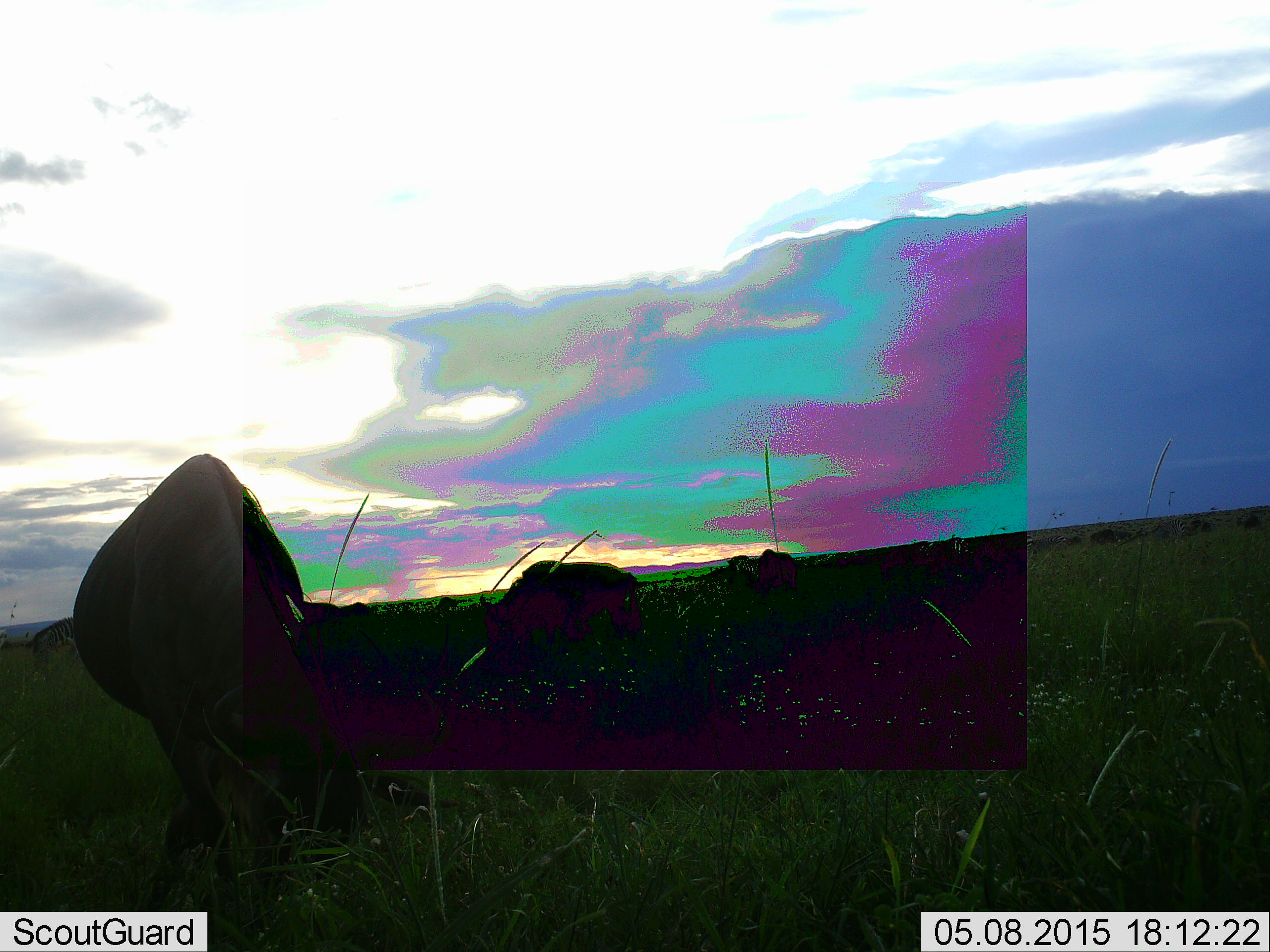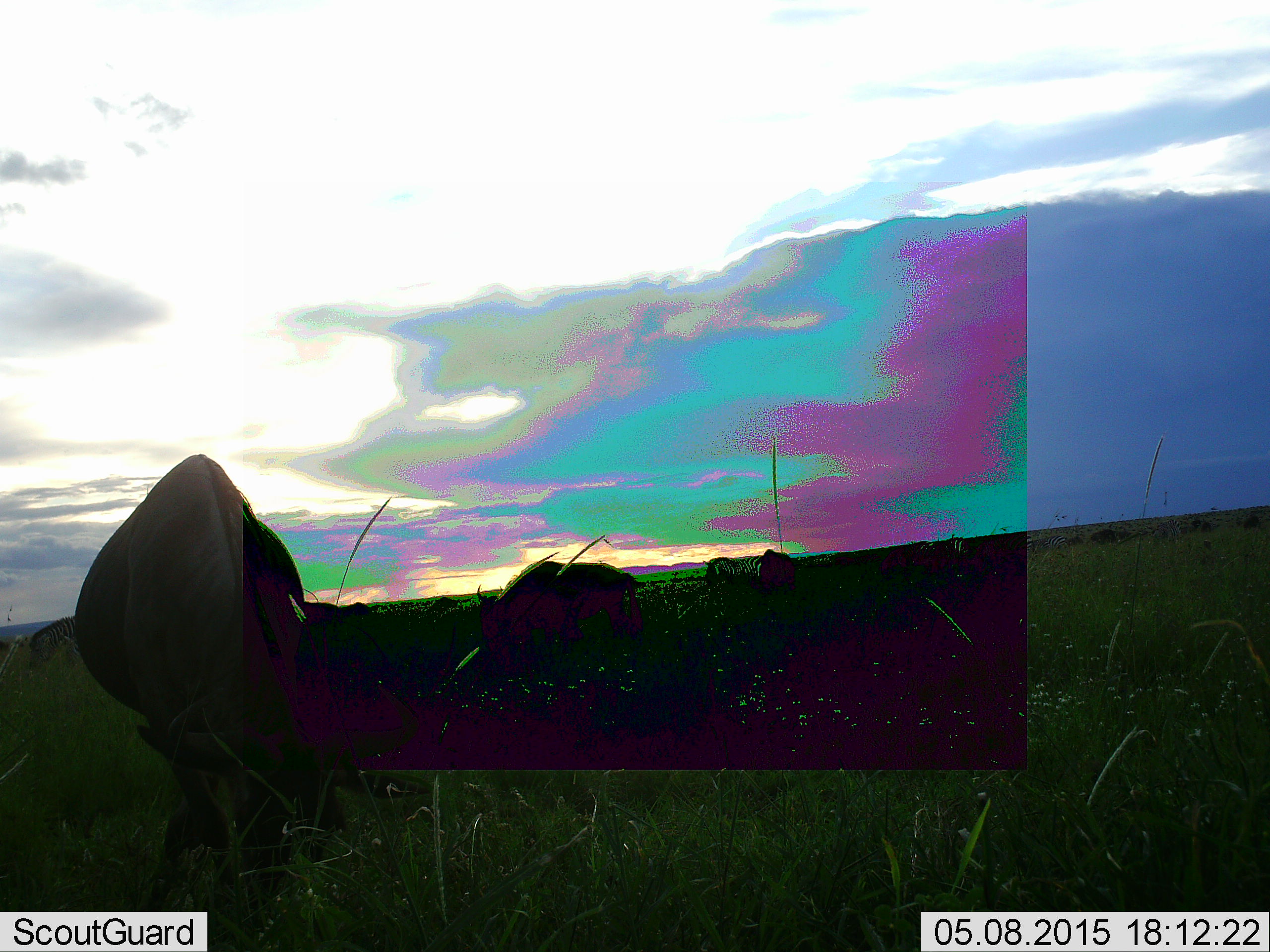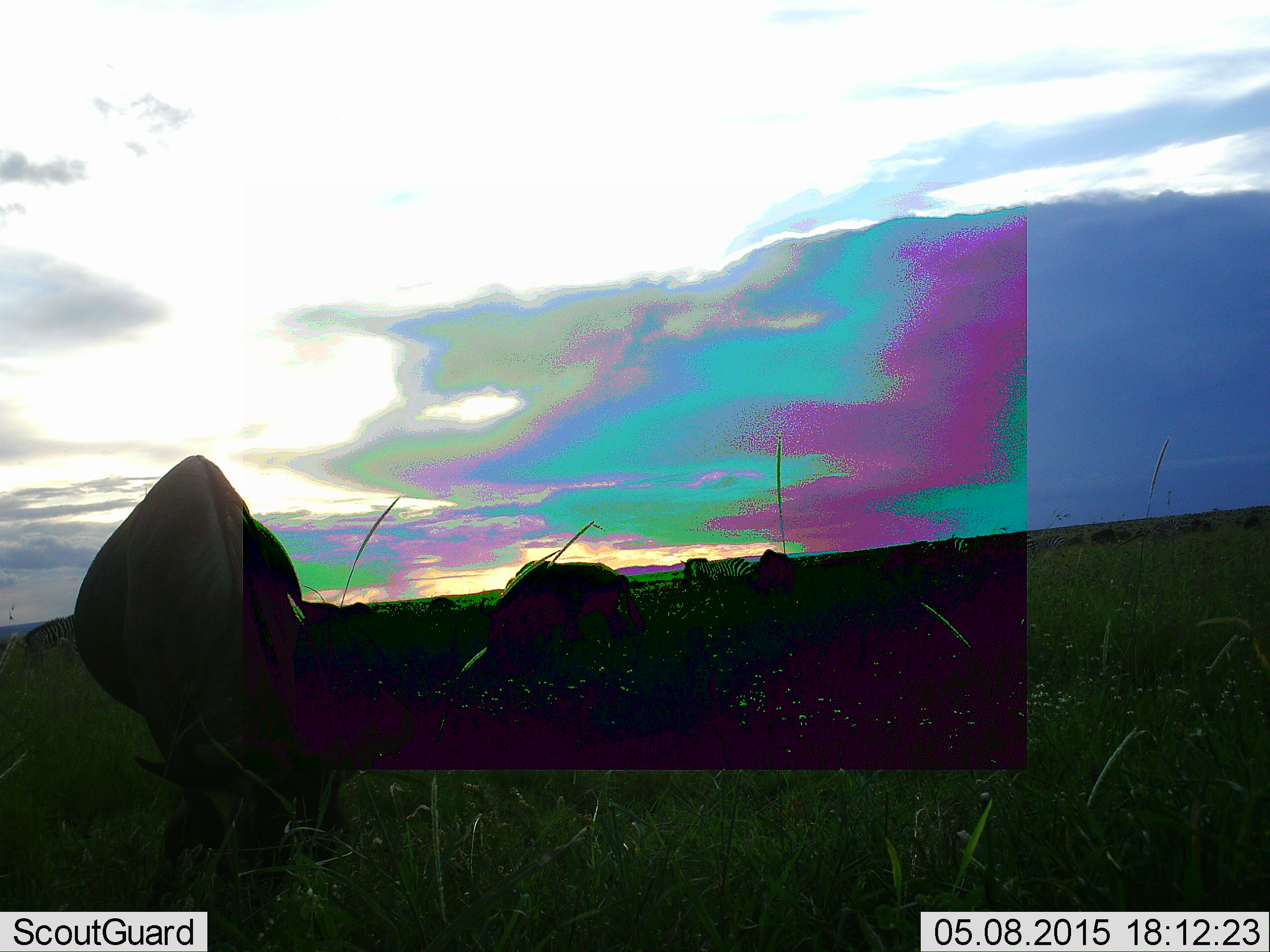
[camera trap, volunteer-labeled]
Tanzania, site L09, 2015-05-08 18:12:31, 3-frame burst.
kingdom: Animalia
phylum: Chordata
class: Mammalia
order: Artiodactyla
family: Bovidae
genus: Connochaetes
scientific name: Connochaetes taurinus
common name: blue wildebeest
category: wildebeest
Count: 4.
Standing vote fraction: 20%.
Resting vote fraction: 13%.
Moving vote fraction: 0%.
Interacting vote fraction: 0%.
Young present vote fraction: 0%.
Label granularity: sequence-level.